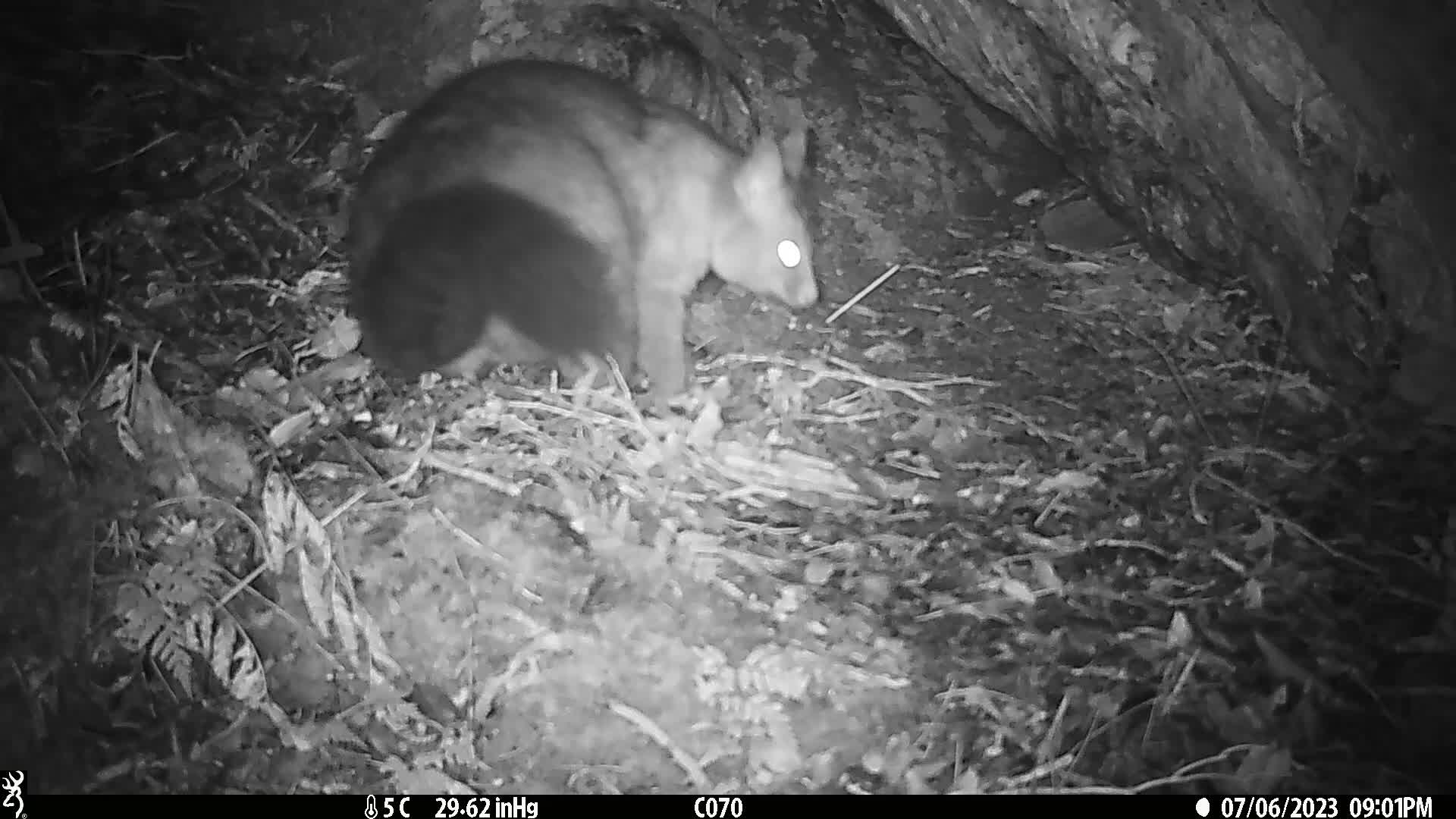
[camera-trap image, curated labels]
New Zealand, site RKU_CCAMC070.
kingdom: Animalia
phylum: Chordata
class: Mammalia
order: Diprotodontia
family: Phalangeridae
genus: Trichosurus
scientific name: Trichosurus vulpecula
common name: common brushtail possum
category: possum